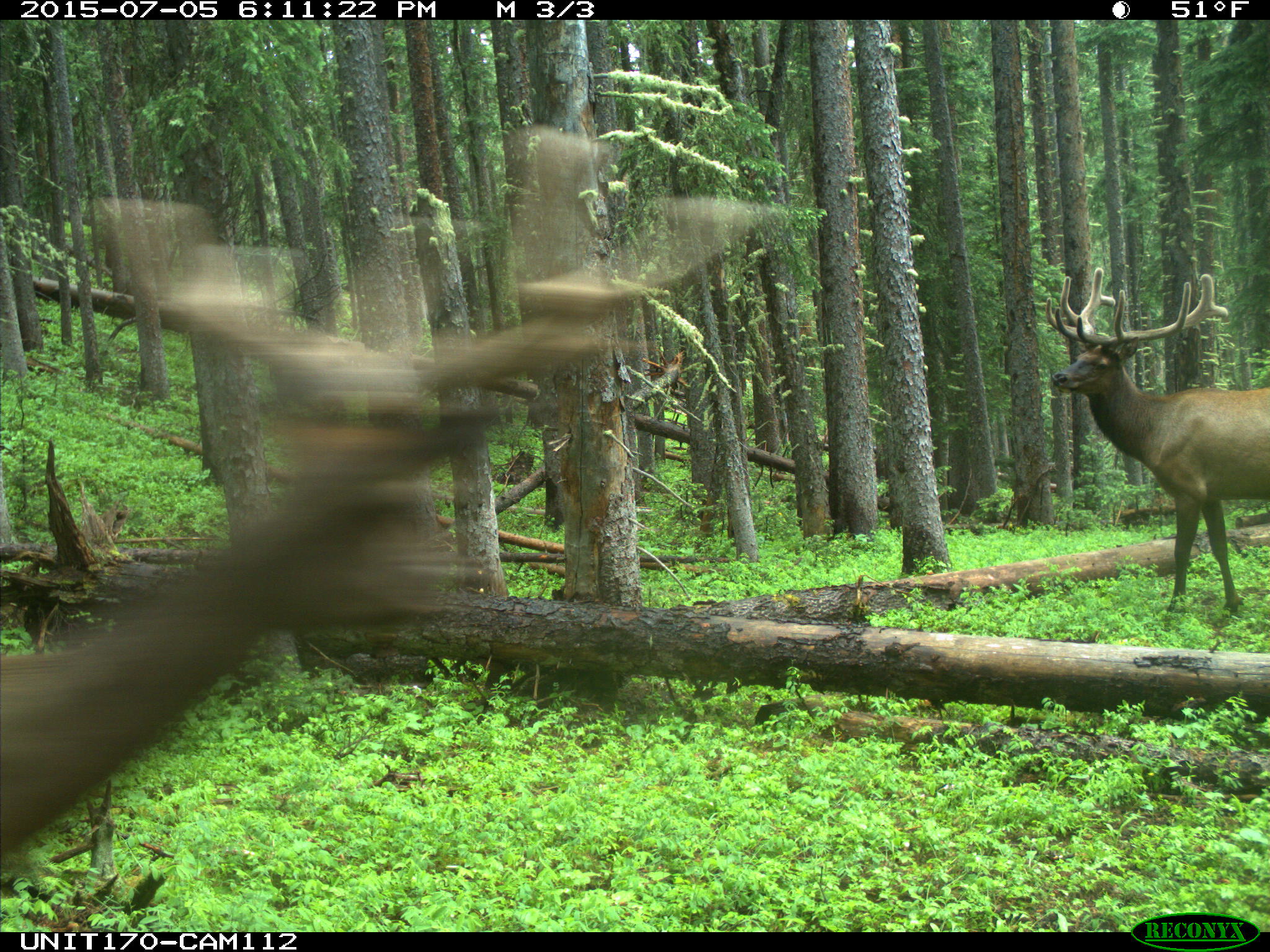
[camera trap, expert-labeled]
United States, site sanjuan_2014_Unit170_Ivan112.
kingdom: Animalia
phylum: Chordata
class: Mammalia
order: Artiodactyla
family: Cervidae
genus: Cervus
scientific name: Cervus elaphus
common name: red deer